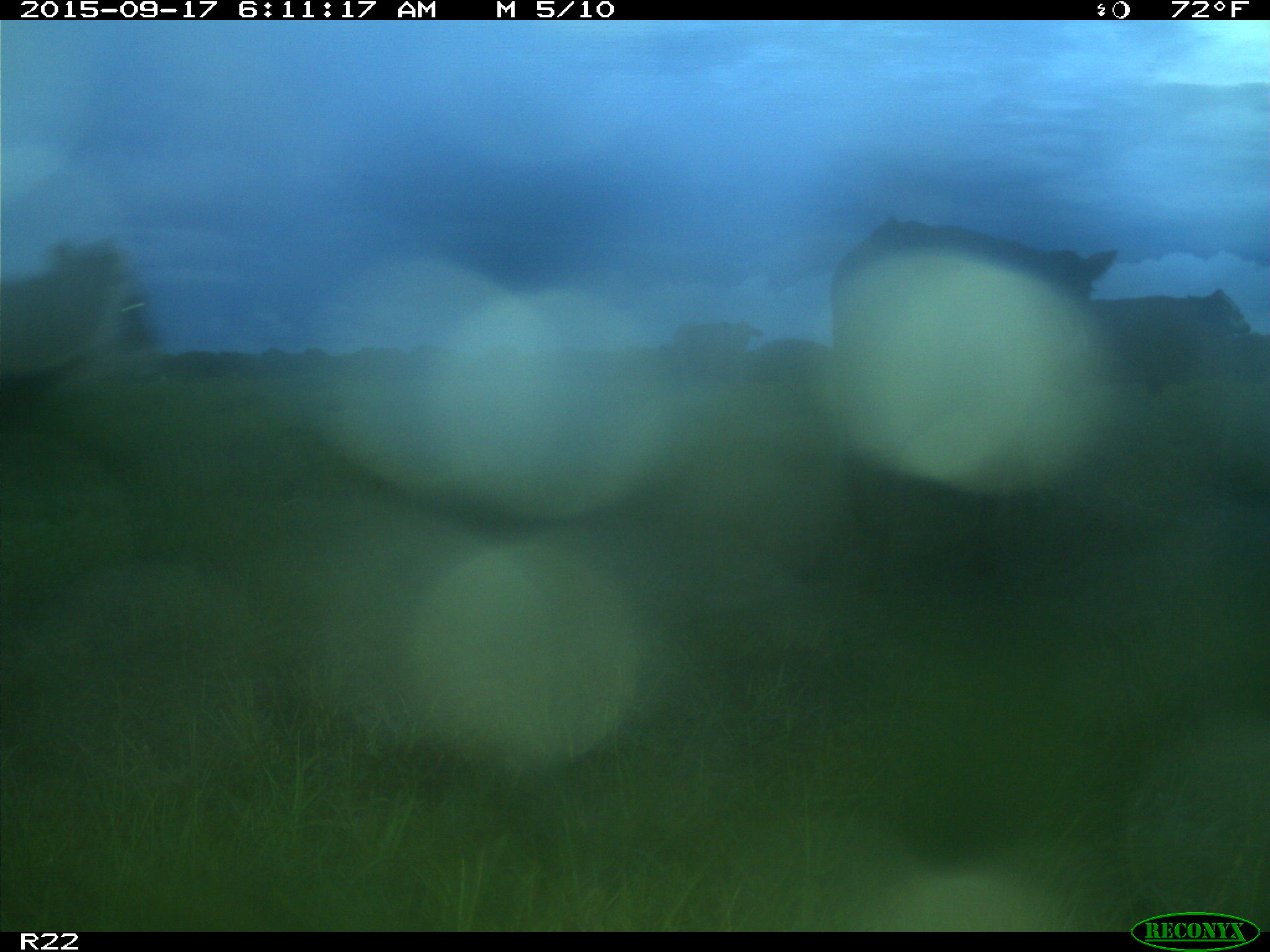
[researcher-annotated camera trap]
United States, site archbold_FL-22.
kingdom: Animalia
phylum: Chordata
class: Mammalia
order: Artiodactyla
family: Bovidae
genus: Bos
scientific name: Bos taurus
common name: domestic cow